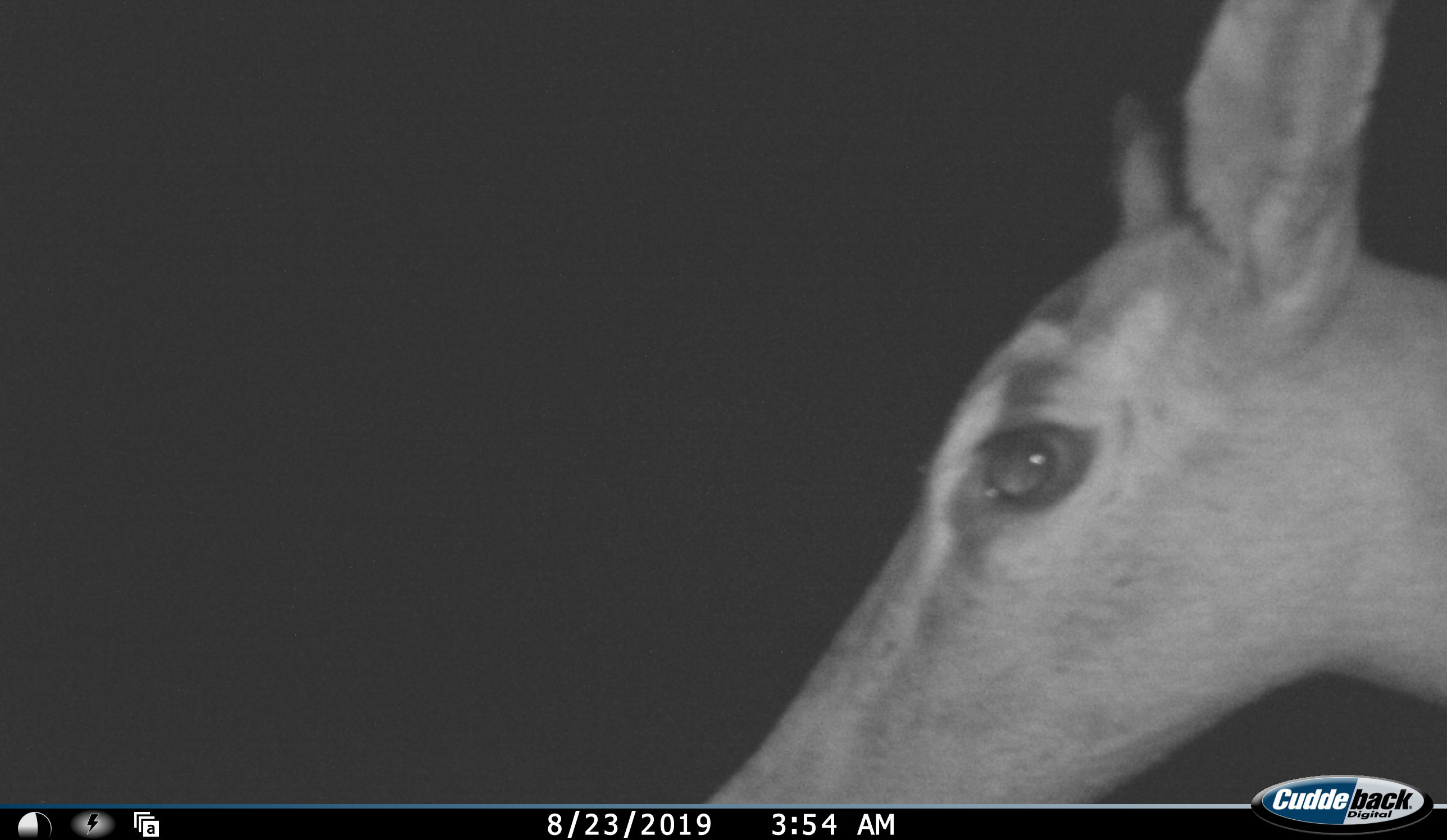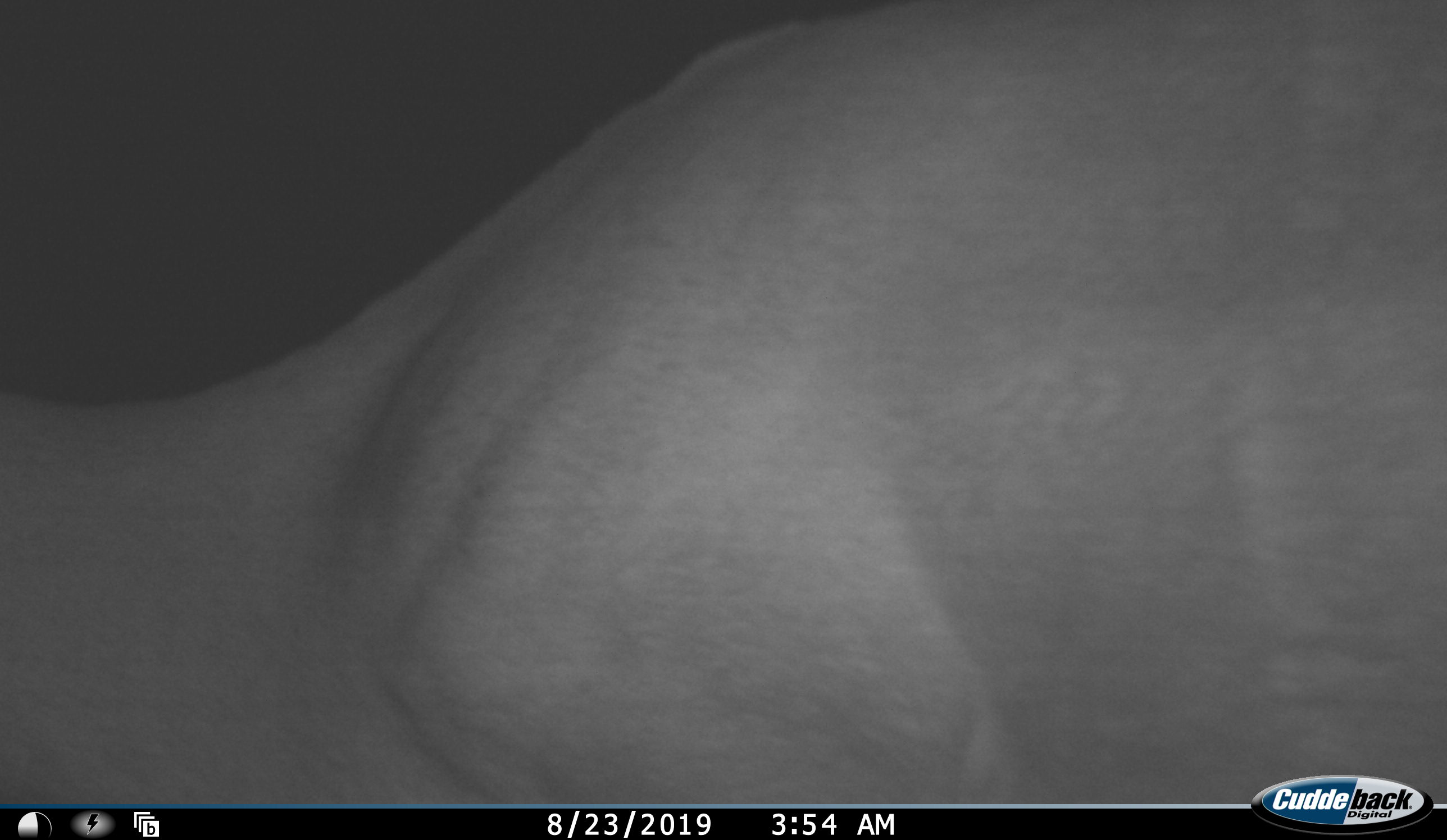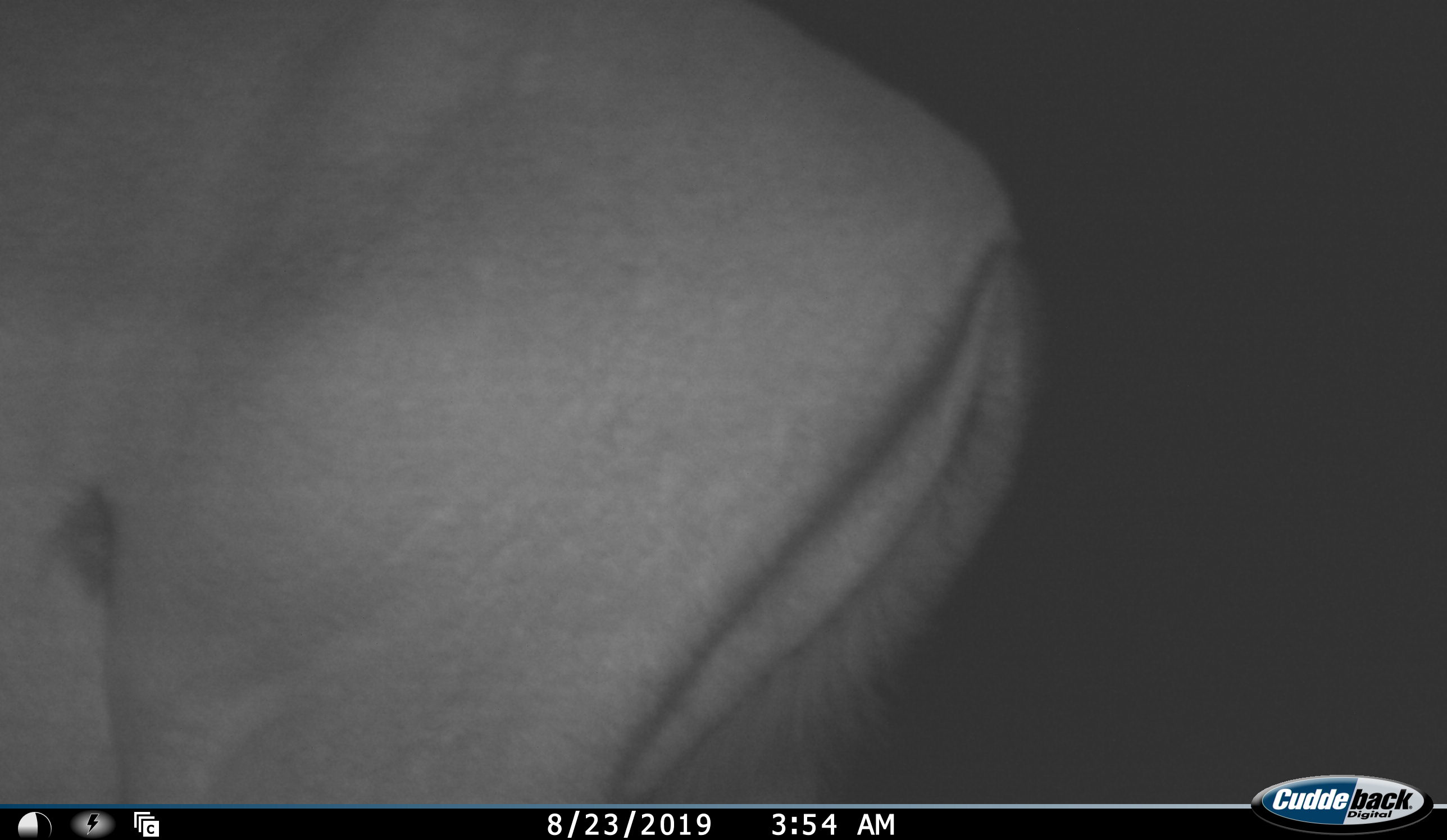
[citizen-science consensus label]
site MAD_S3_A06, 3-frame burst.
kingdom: Animalia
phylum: Chordata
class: Mammalia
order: Artiodactyla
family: Bovidae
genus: Aepyceros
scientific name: Aepyceros melampus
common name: impala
Impala (Aepyceros melampus), count 1. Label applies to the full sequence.